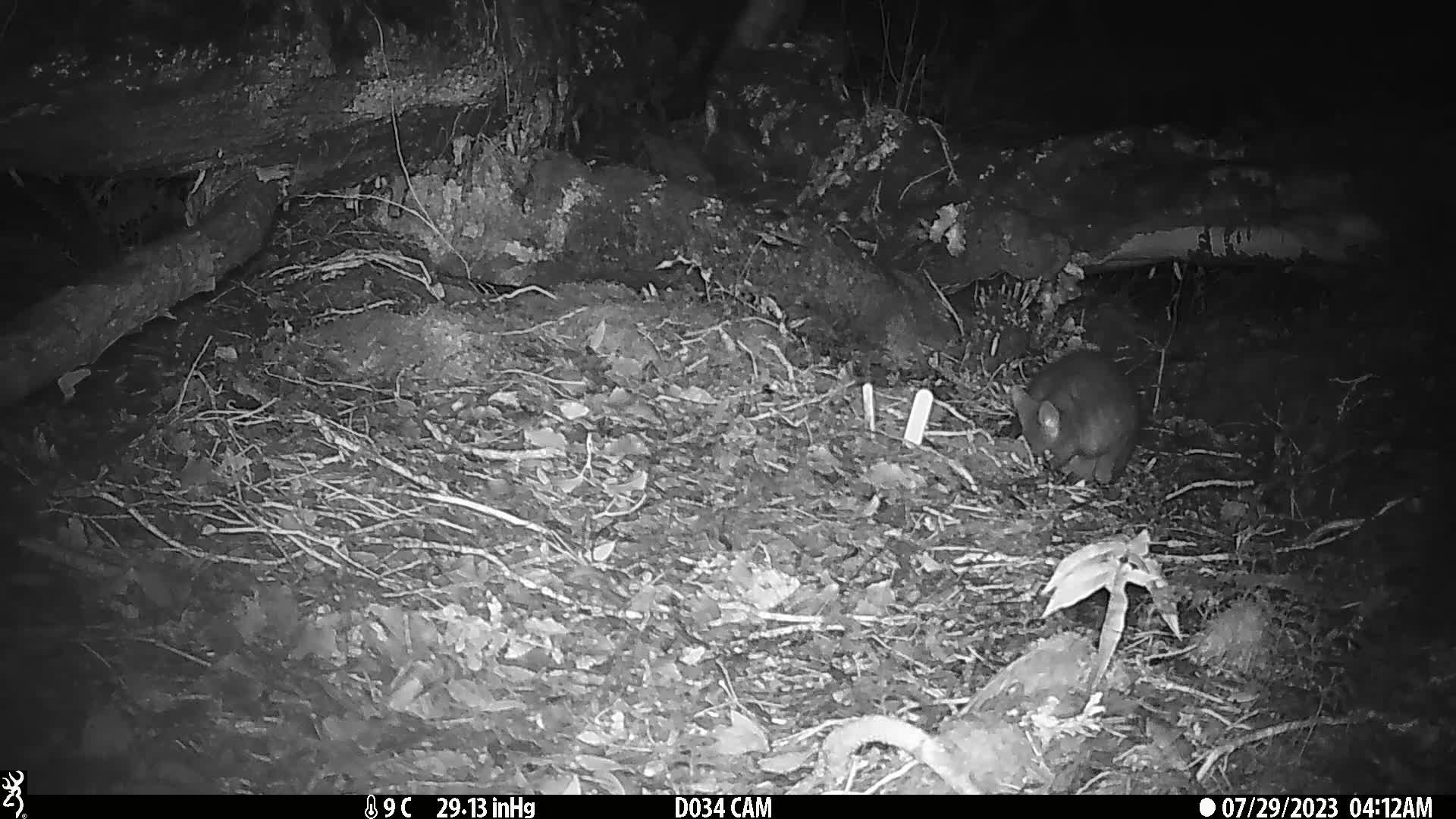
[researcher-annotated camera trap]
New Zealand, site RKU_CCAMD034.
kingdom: Animalia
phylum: Chordata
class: Mammalia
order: Diprotodontia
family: Phalangeridae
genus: Trichosurus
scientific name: Trichosurus vulpecula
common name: common brushtail possum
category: possum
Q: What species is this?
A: Possum (common brushtail possum) (Trichosurus vulpecula).